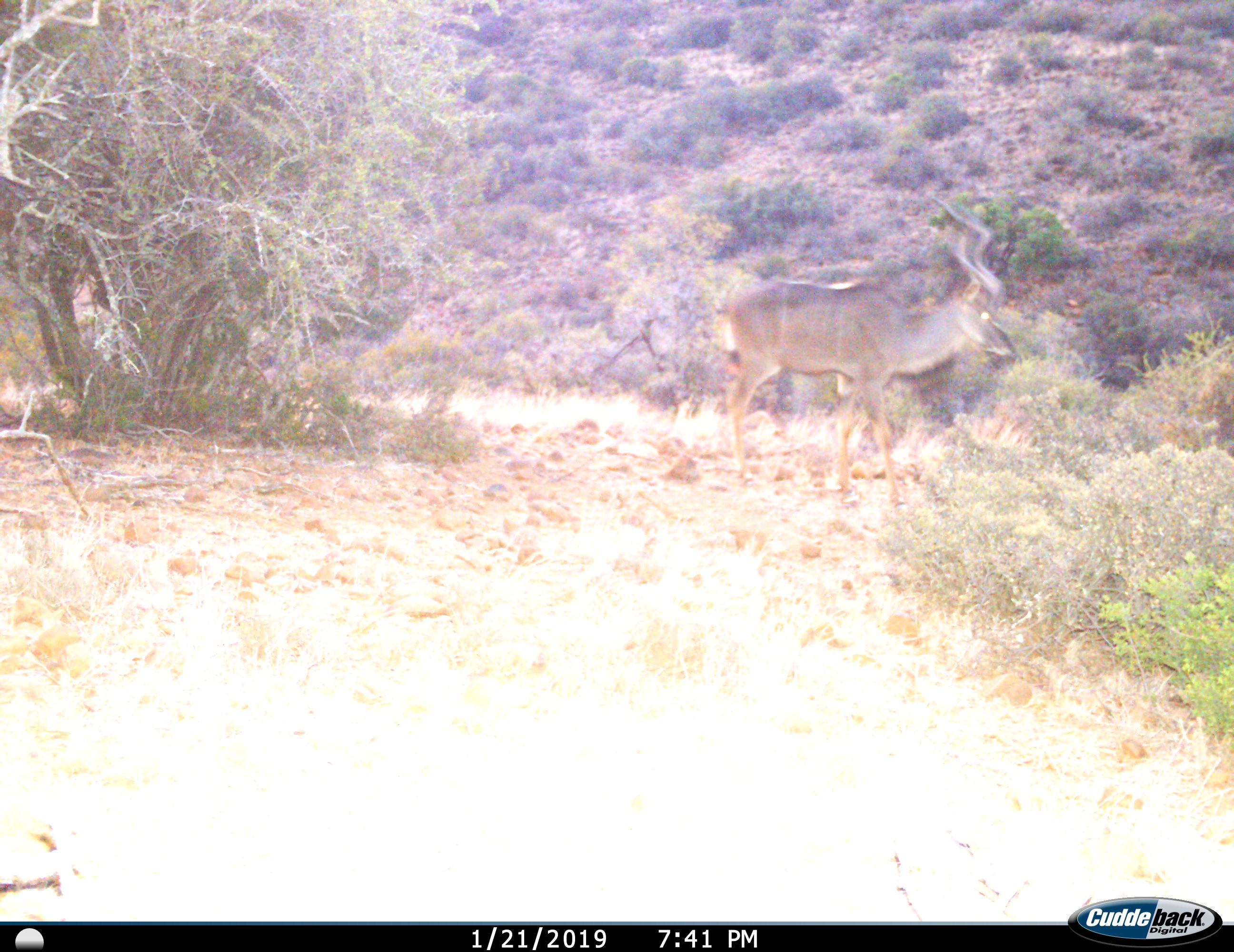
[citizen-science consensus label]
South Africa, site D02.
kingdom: Animalia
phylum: Chordata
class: Mammalia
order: Artiodactyla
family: Bovidae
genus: Tragelaphus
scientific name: Tragelaphus strepsiceros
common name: greater kudu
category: kudu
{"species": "kudu (greater kudu) (Tragelaphus strepsiceros)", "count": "1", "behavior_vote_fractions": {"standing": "70%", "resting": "0%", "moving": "30%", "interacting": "0%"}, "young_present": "0%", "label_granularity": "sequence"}